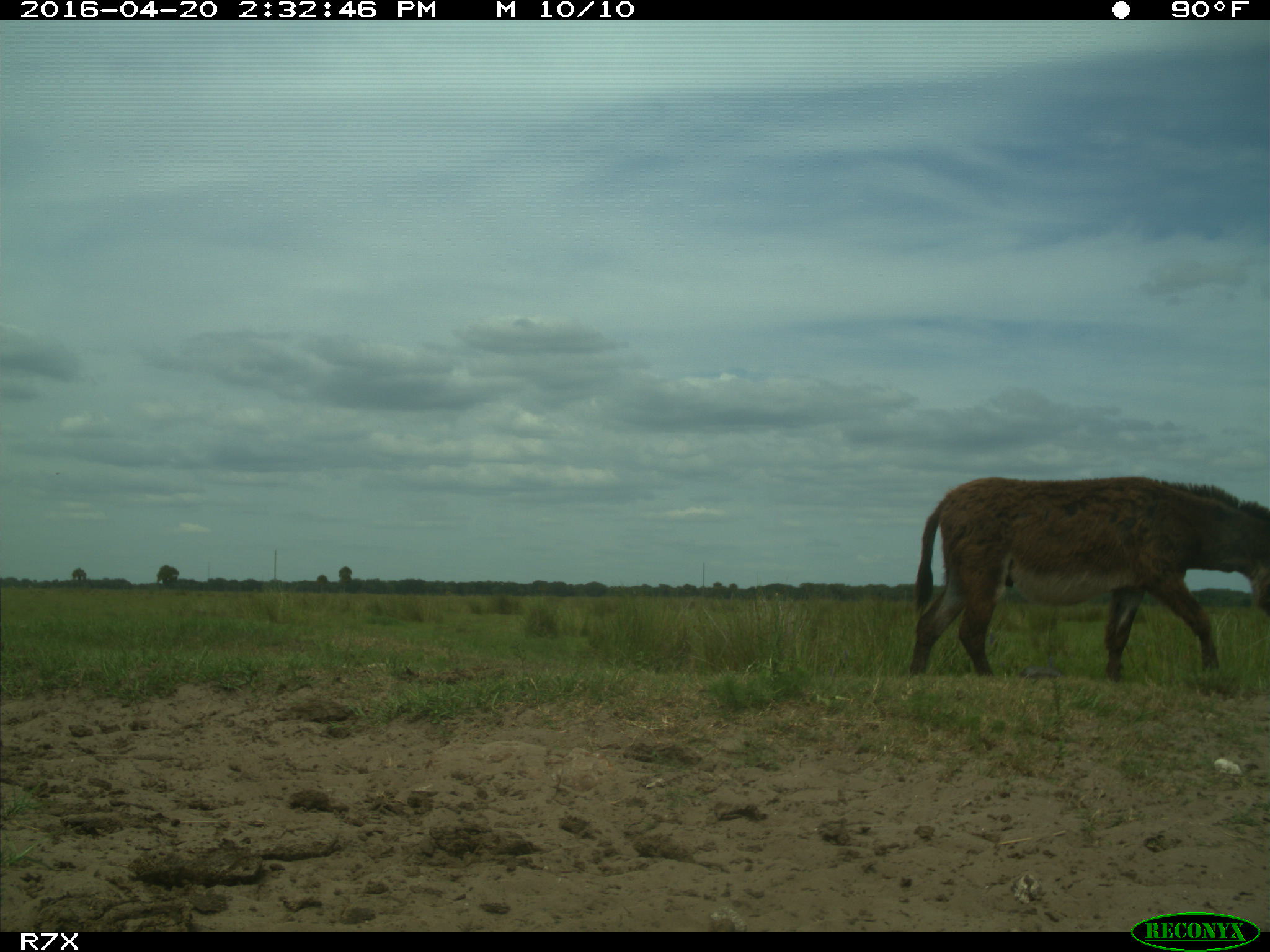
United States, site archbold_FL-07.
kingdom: Animalia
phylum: Chordata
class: Mammalia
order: Artiodactyla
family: Bovidae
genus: Bos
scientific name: Bos taurus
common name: domestic cow